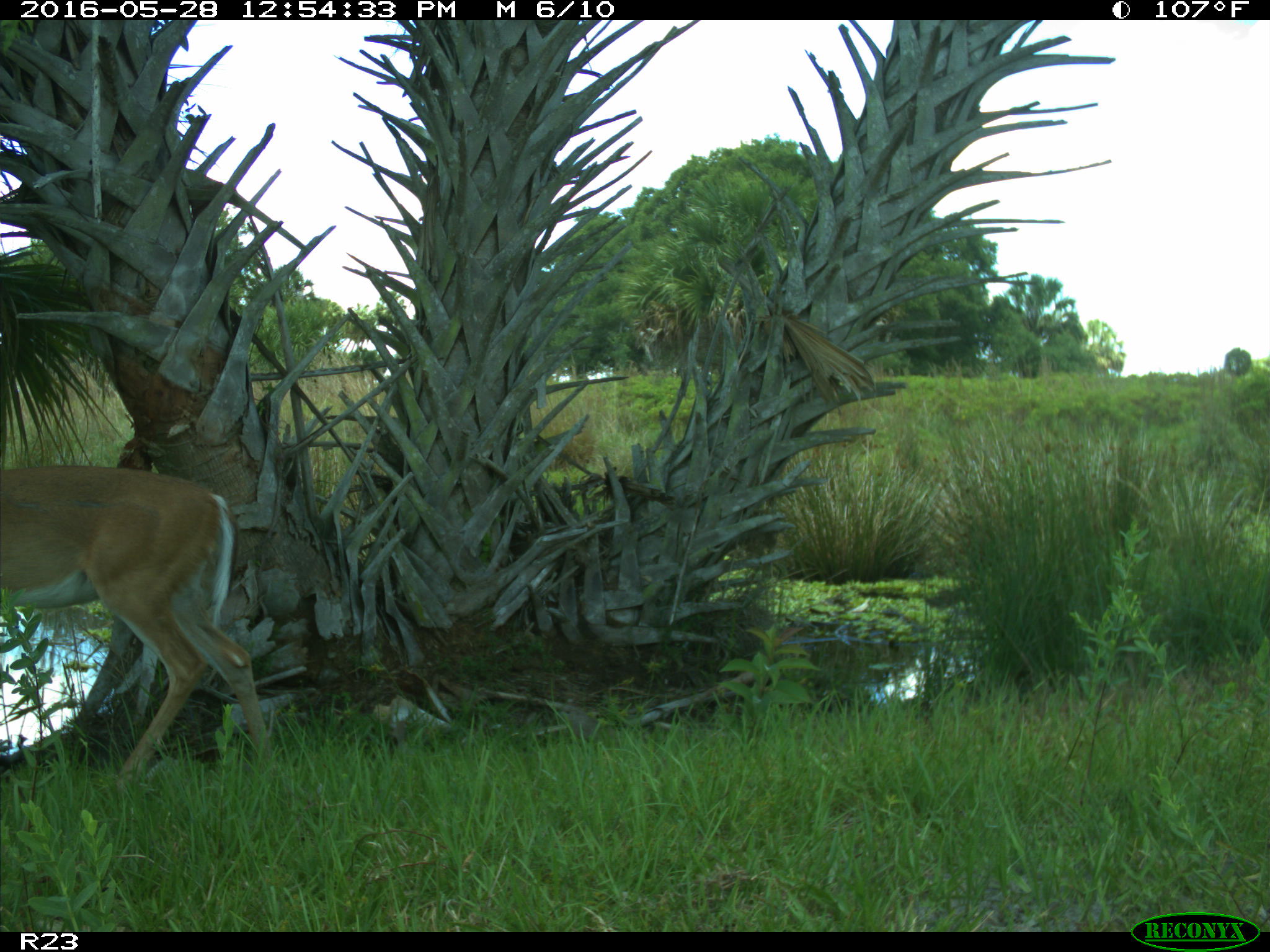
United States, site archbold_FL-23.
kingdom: Animalia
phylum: Chordata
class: Mammalia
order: Artiodactyla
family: Cervidae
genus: Odocoileus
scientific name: Odocoileus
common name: deer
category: unidentified deer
Unidentified deer (deer) (Odocoileus).